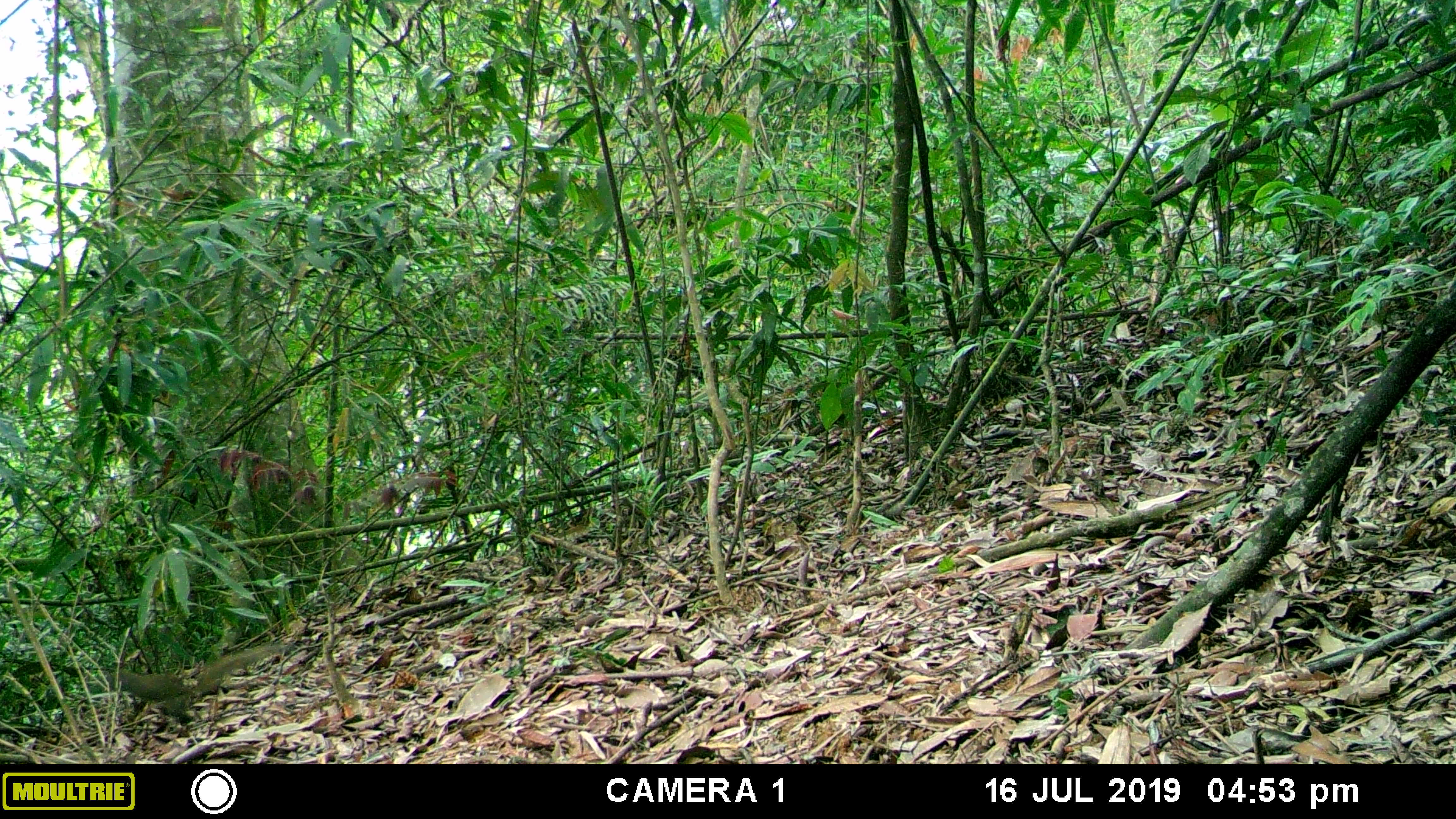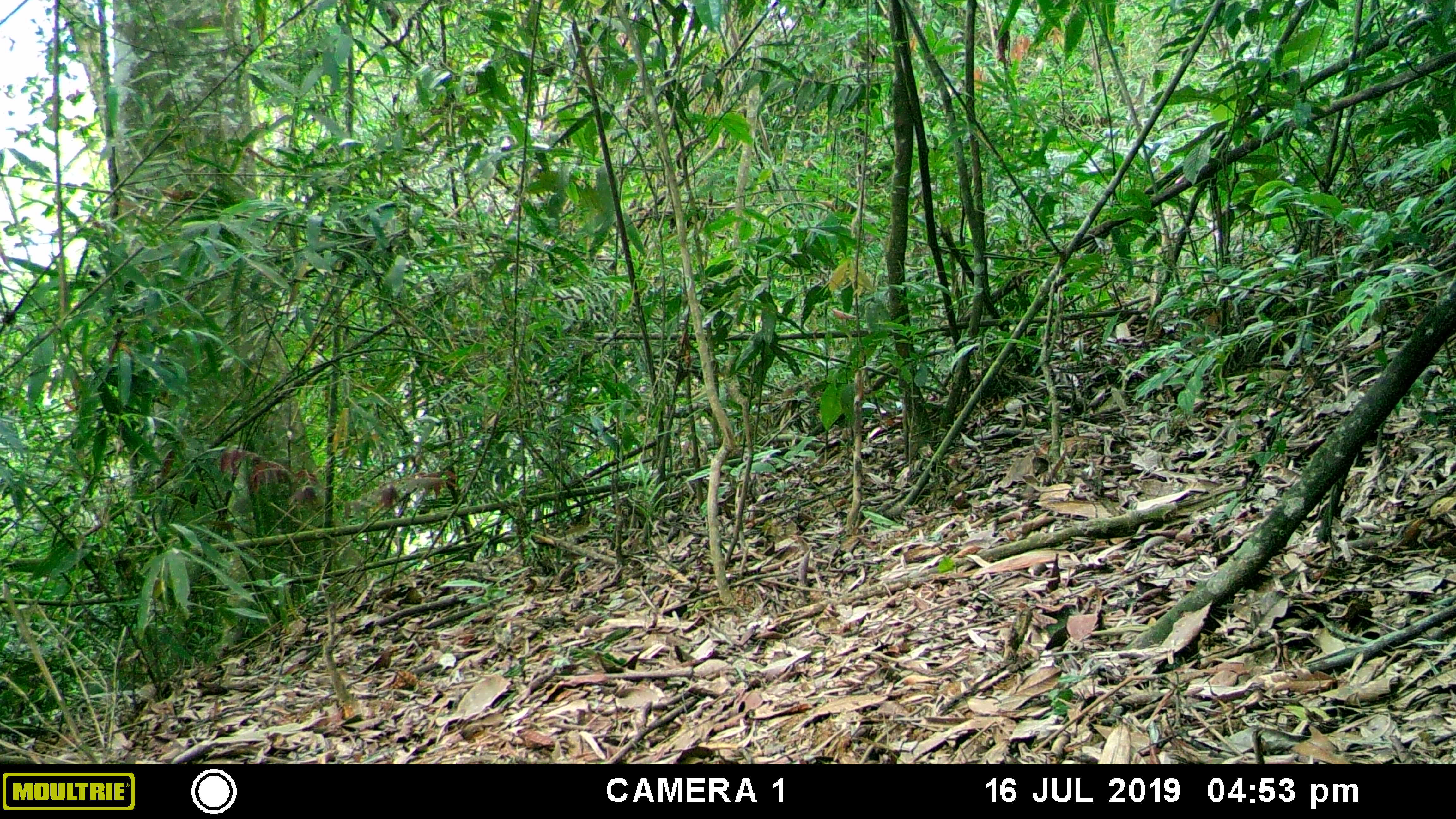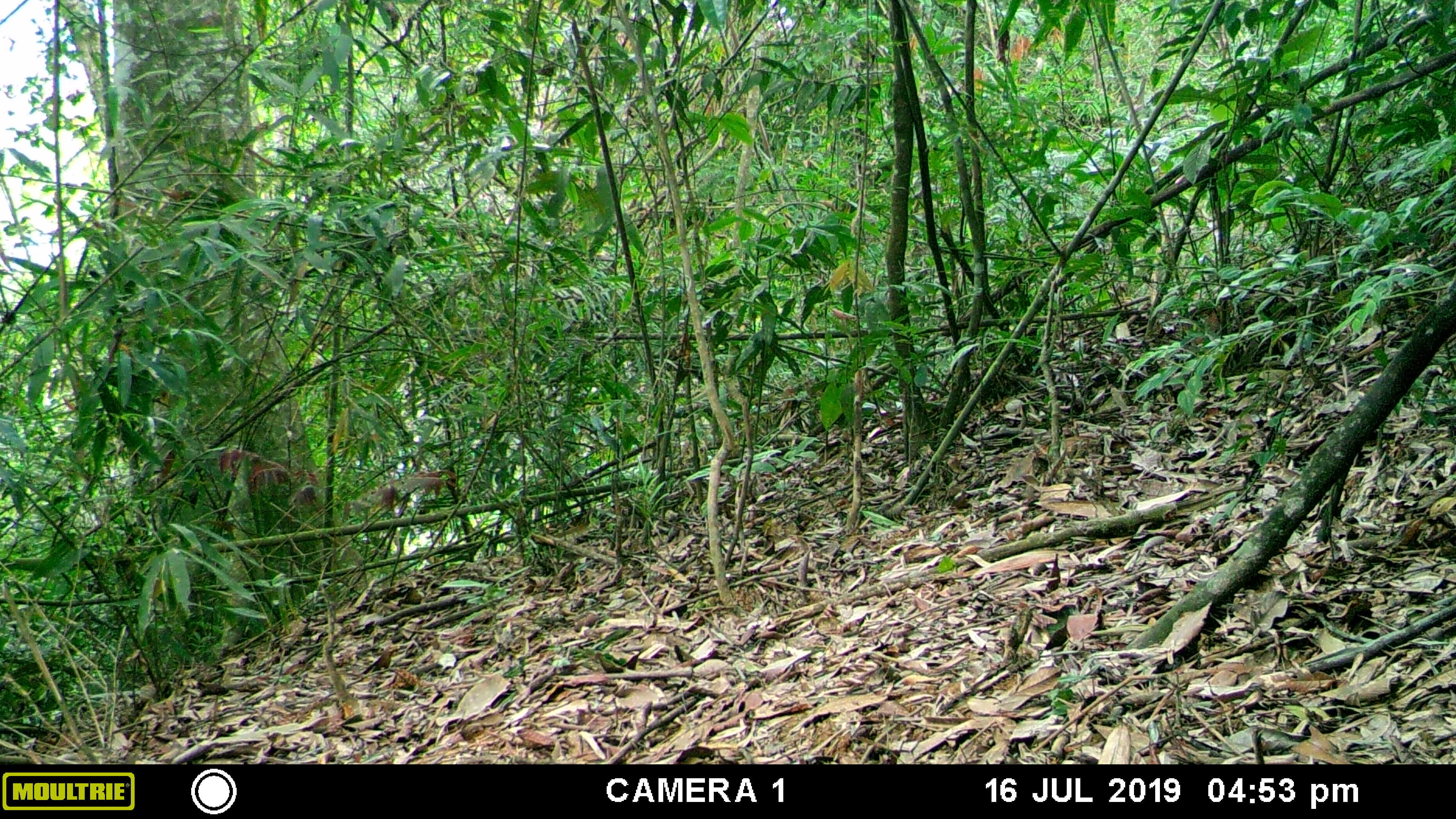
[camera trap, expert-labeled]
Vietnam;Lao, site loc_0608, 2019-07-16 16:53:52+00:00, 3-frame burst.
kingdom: Animalia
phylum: Chordata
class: Mammalia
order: Scandentia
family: Tupaiidae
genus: Tupaia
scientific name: Tupaia belangeri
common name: northern treeshrew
Northern treeshrew (Tupaia belangeri). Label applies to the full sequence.